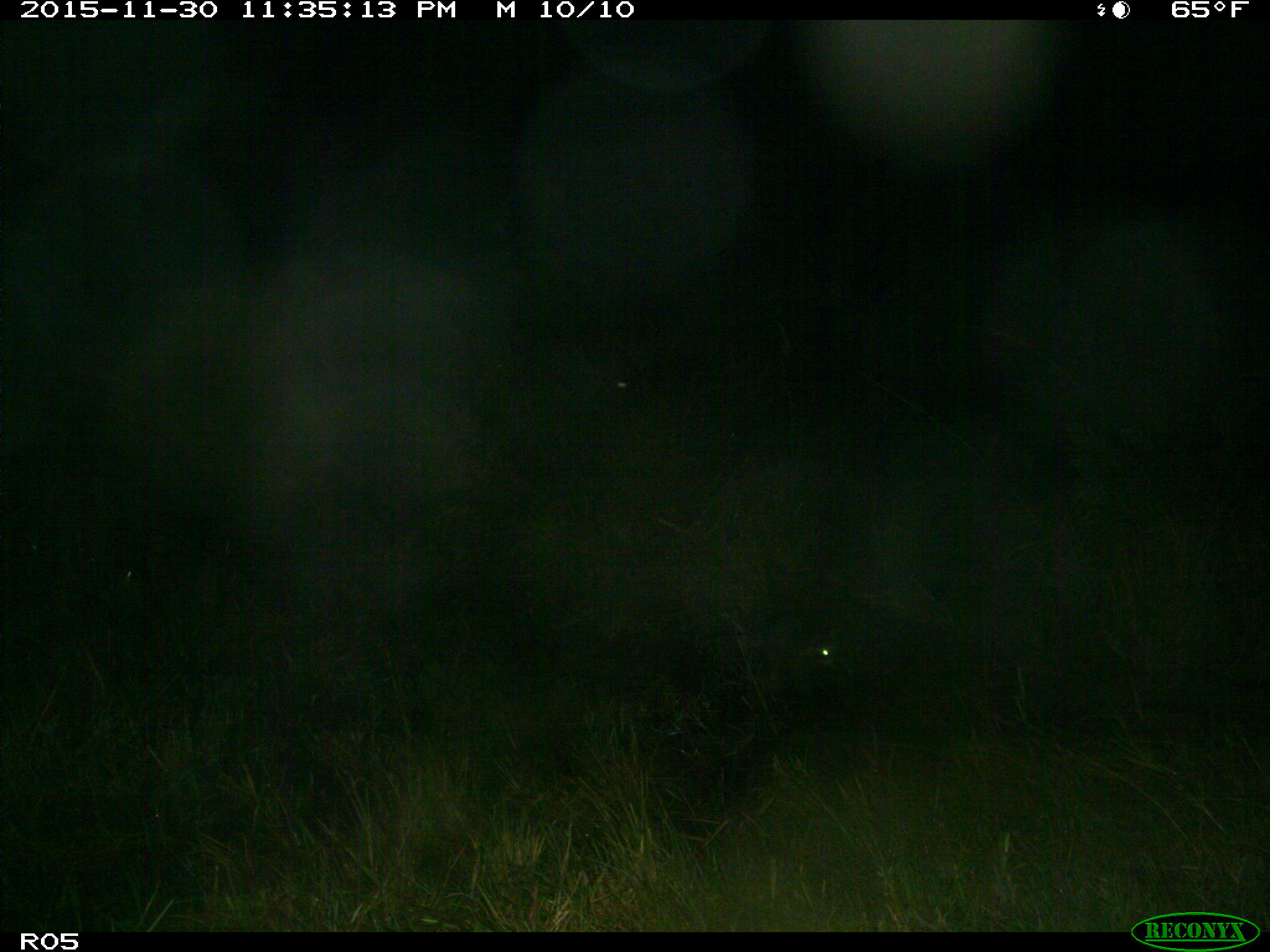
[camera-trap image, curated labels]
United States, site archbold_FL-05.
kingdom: Animalia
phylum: Chordata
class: Mammalia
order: Carnivora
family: Procyonidae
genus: Procyon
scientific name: Procyon lotor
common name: common raccoon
Procyon lotor (common raccoon).